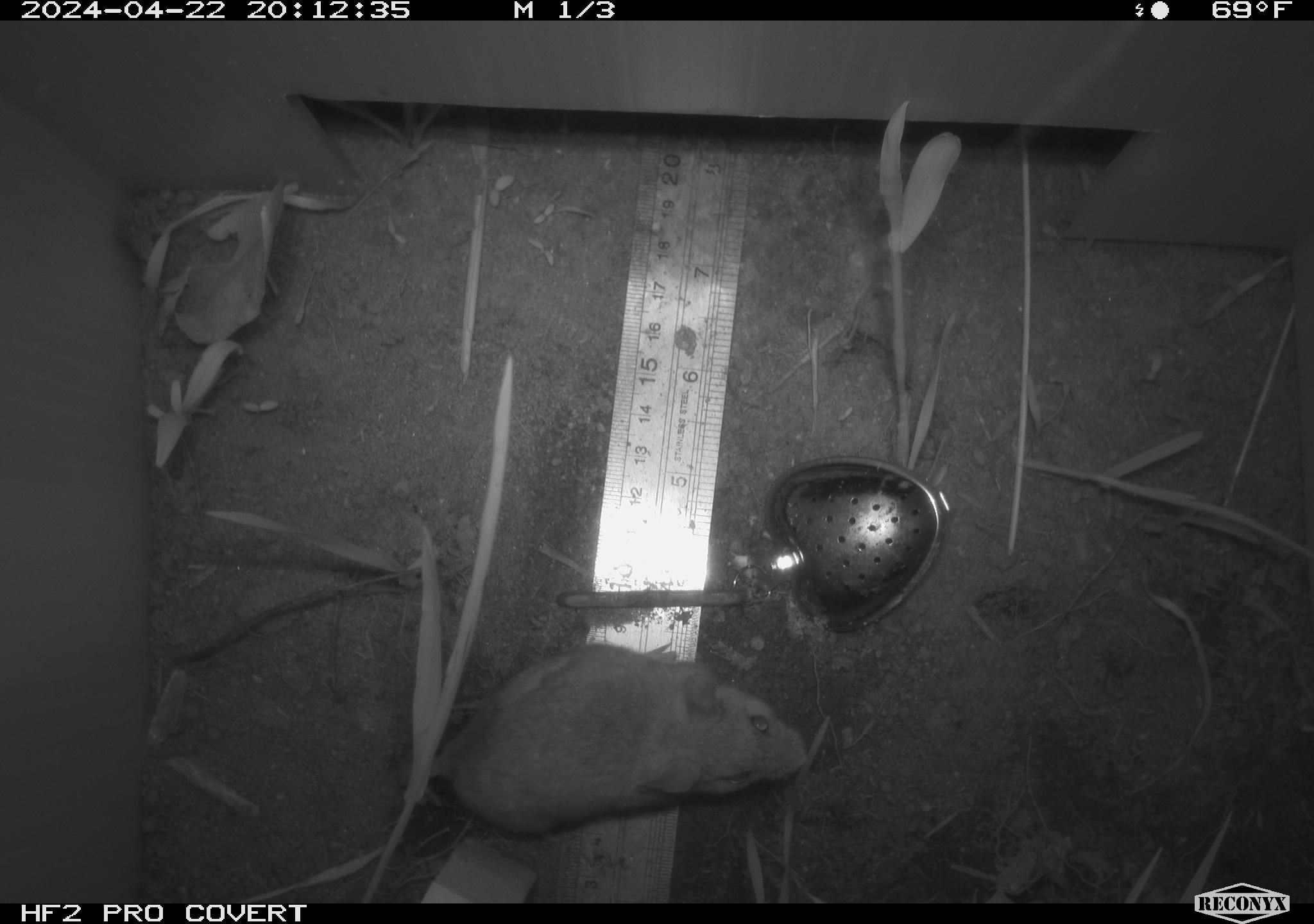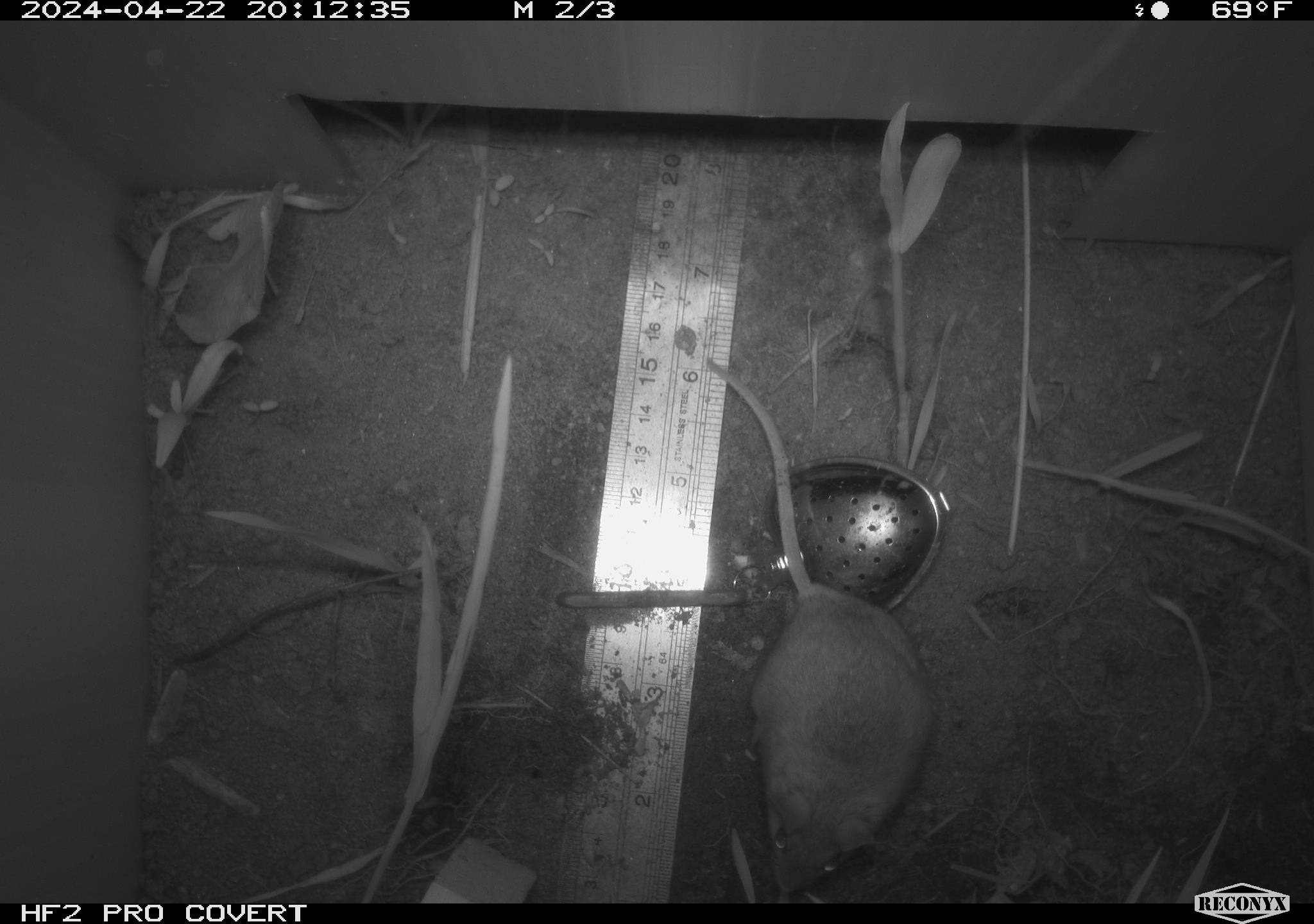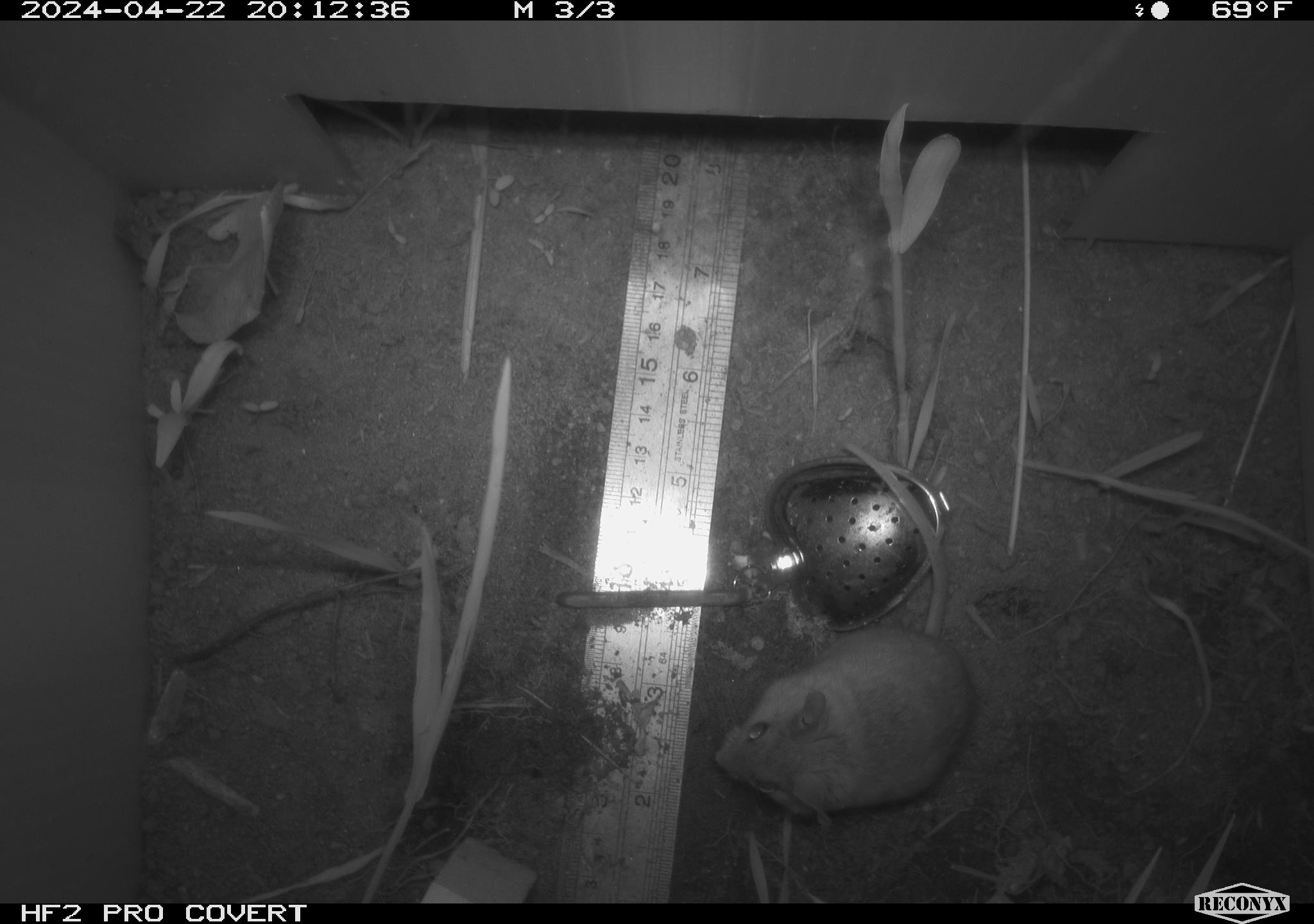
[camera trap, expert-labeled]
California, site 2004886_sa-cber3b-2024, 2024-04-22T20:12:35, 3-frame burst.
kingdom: Animalia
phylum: Chordata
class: Mammalia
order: Rodentia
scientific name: Rodentia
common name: mouse species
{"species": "mouse species (Rodentia)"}